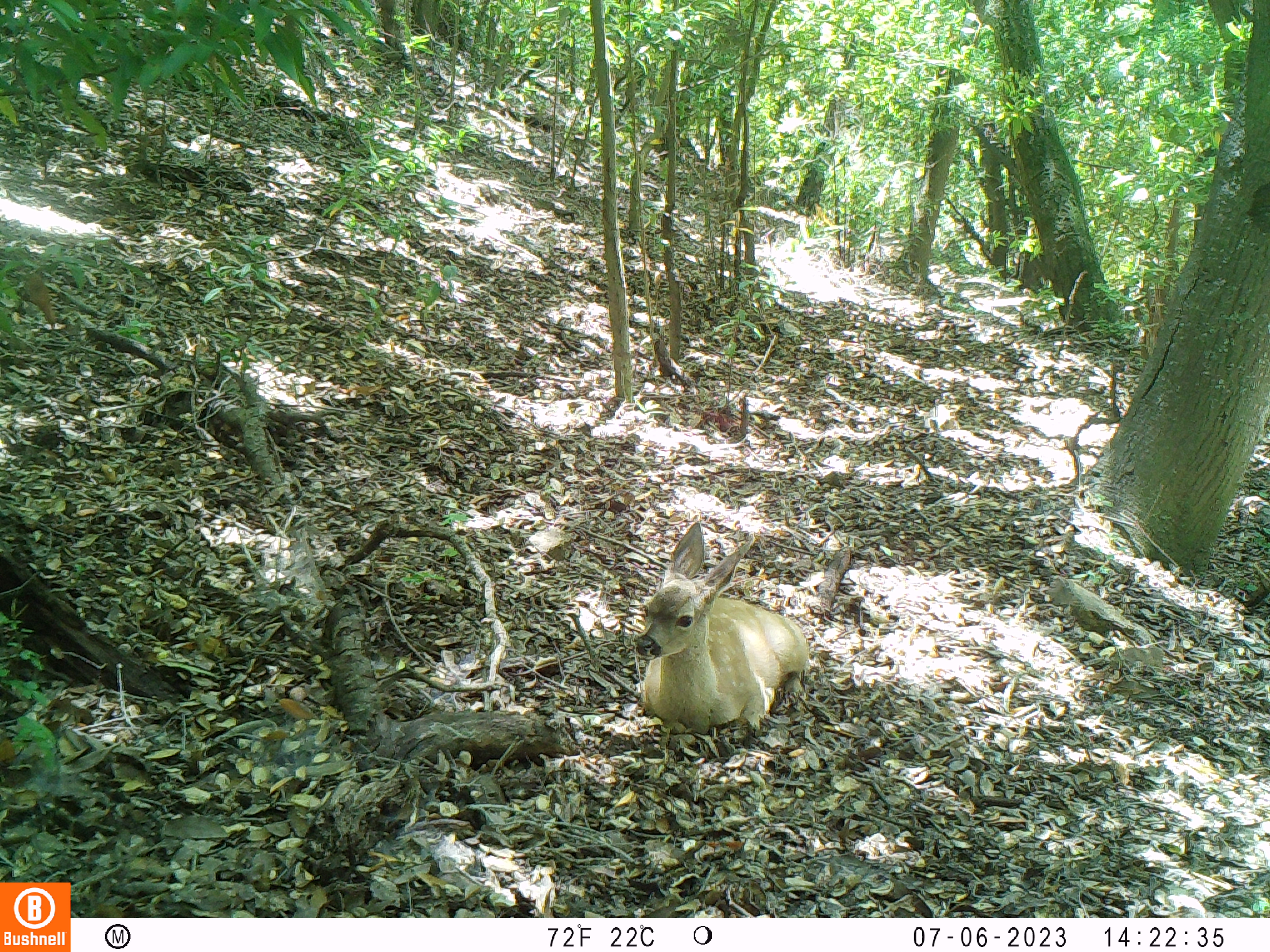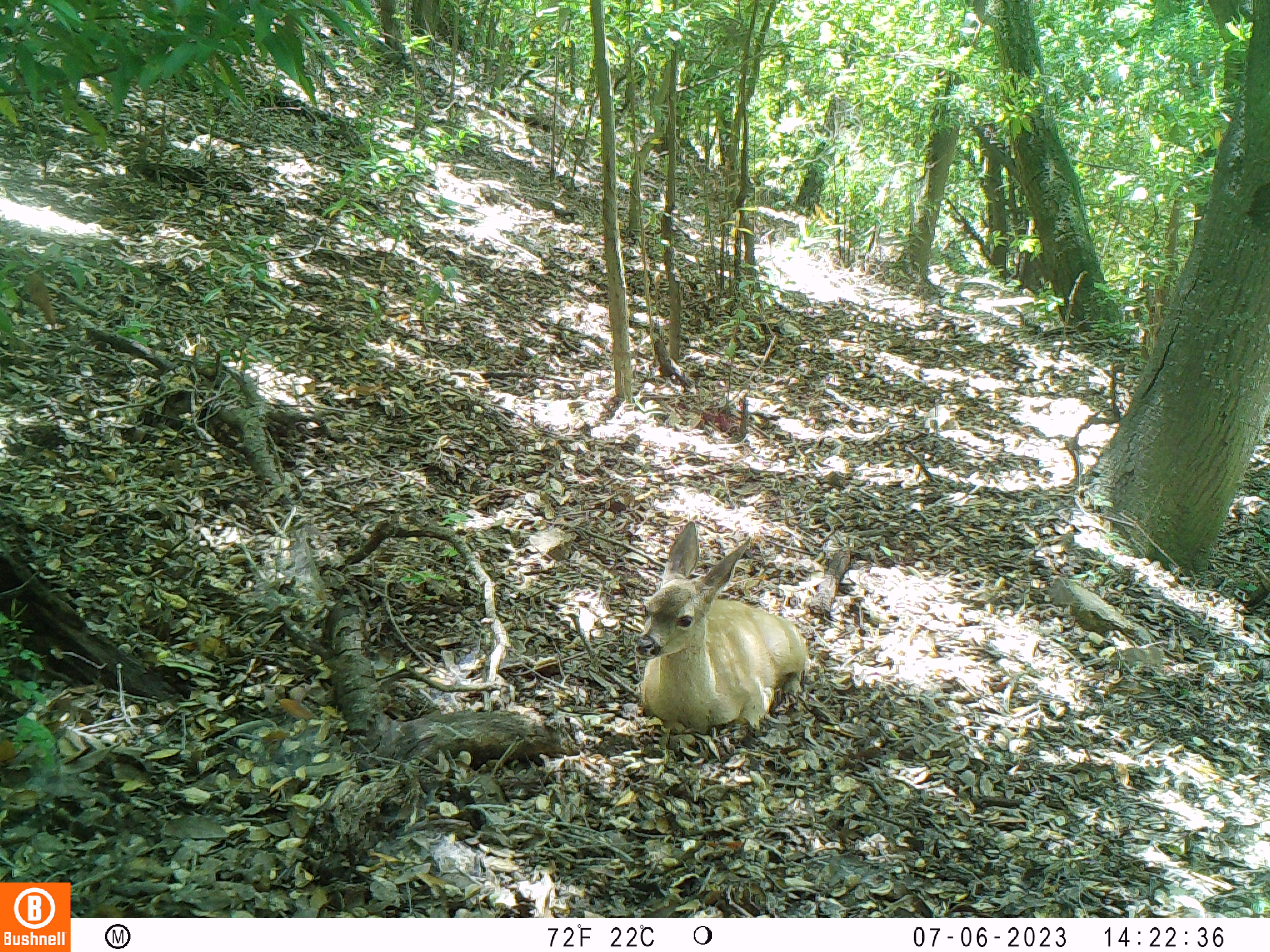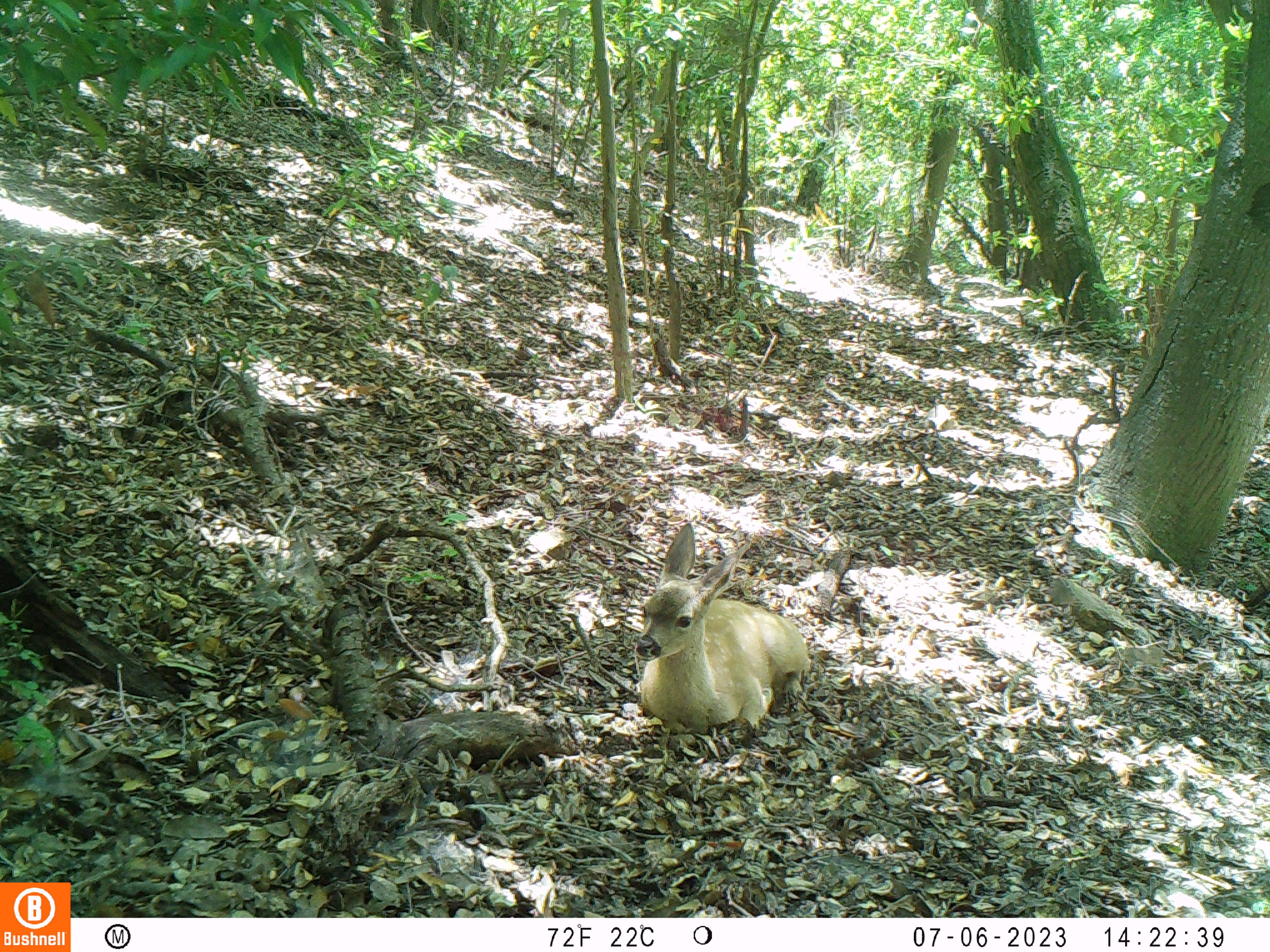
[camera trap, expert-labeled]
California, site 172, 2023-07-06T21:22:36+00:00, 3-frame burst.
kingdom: Animalia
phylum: Chordata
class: Mammalia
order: Artiodactyla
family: Cervidae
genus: Odocoileus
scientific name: Odocoileus hemionus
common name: mule deer